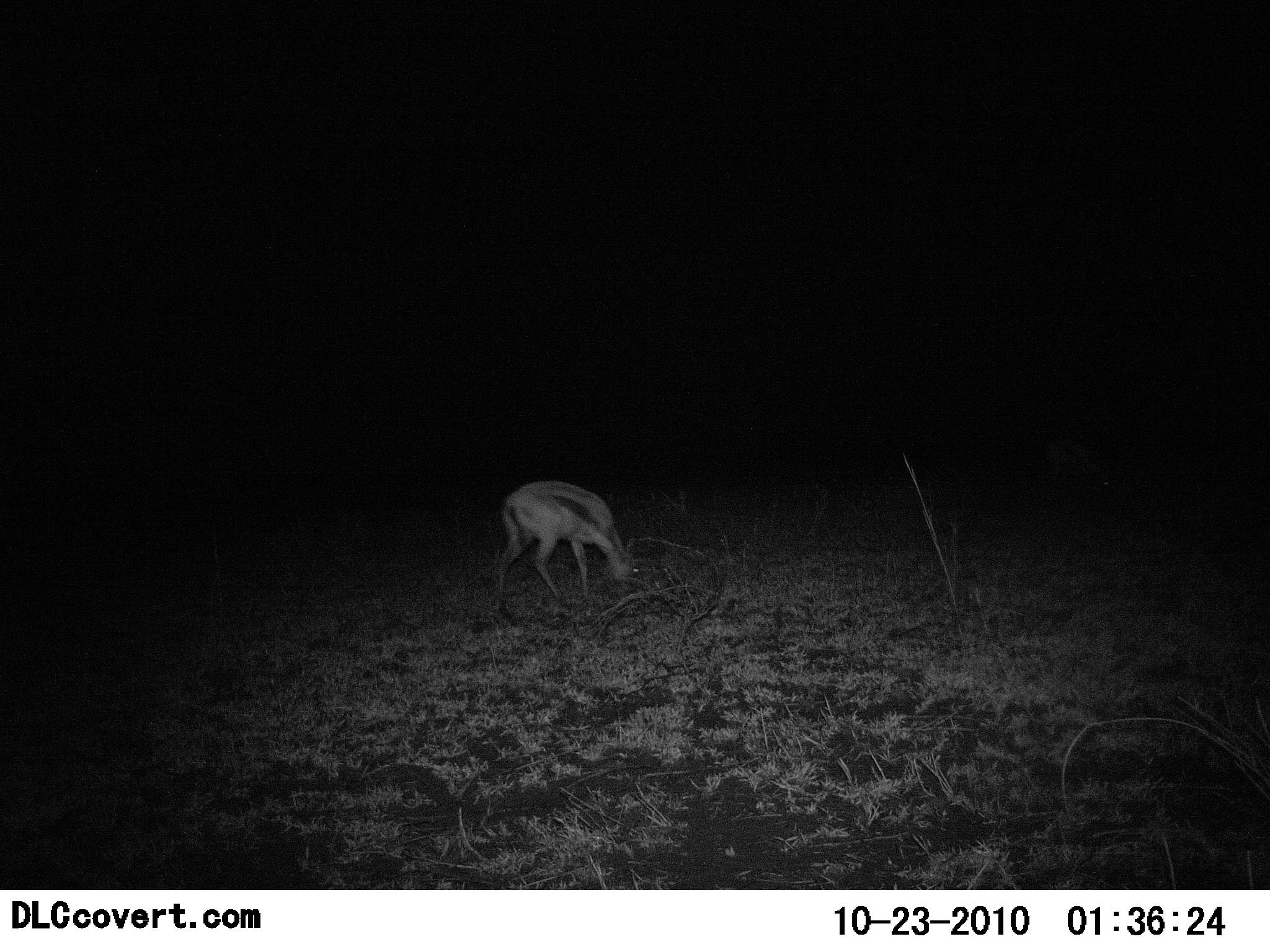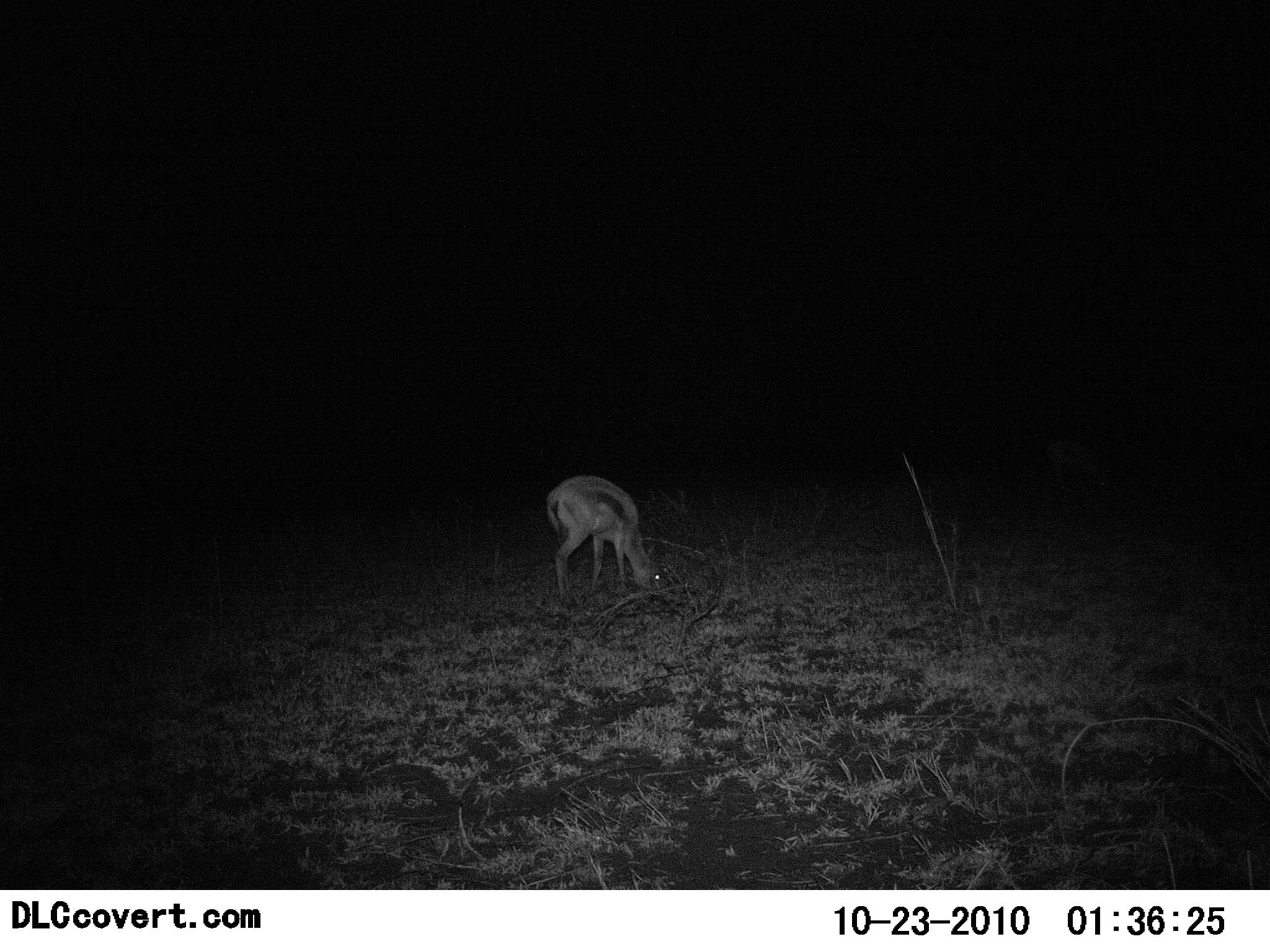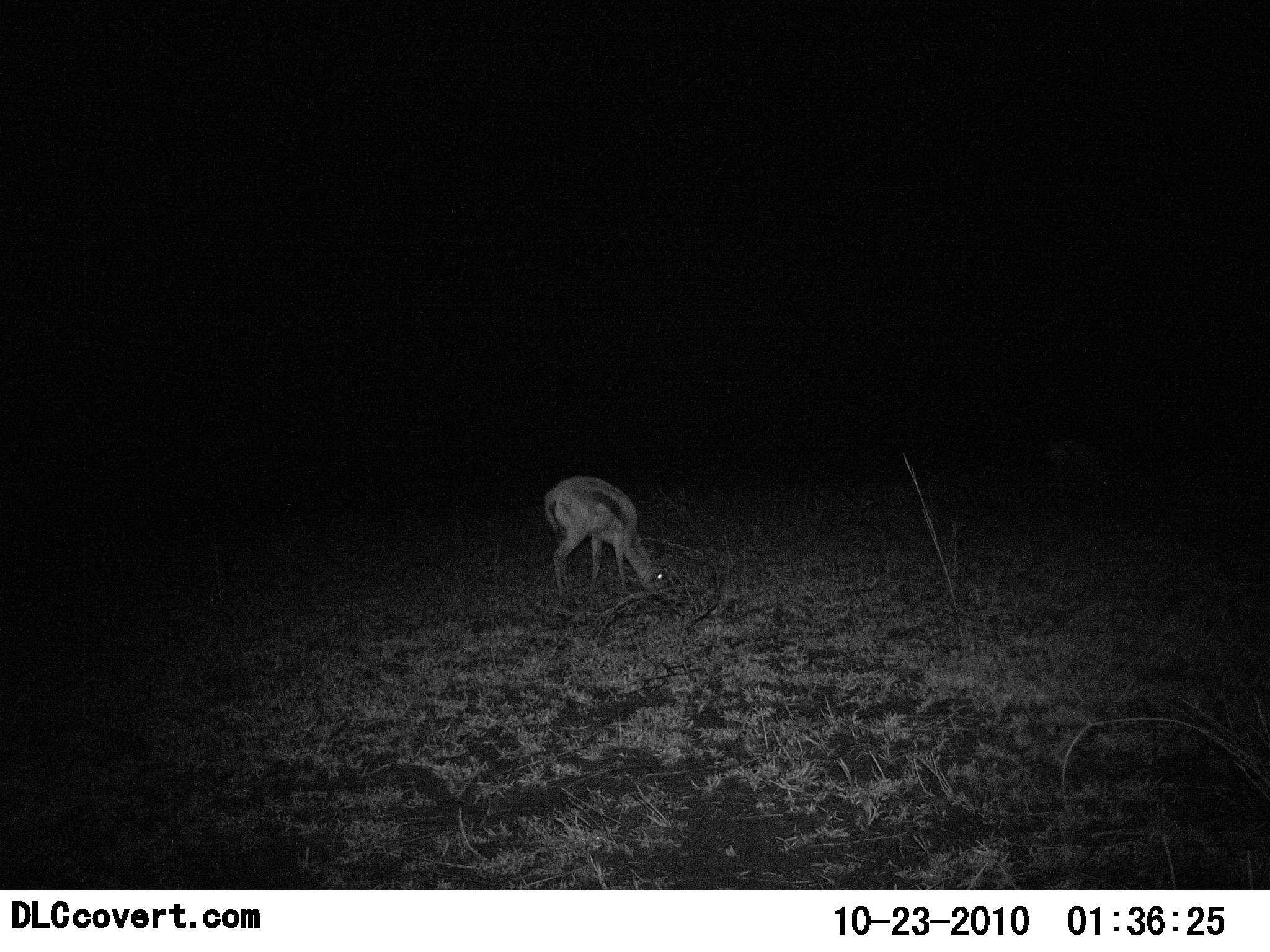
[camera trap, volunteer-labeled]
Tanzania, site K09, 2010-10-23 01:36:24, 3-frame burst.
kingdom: Animalia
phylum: Chordata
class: Mammalia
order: Artiodactyla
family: Bovidae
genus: Eudorcas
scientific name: Eudorcas thomsonii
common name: thomson's gazelle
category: gazellethomsons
Gazellethomsons (thomson's gazelle) (Eudorcas thomsonii), count 1. Behavior (volunteer vote fractions): standing 15%, resting 0%, moving 8%, interacting 0%. Young present (vote fraction): 0%. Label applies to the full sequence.